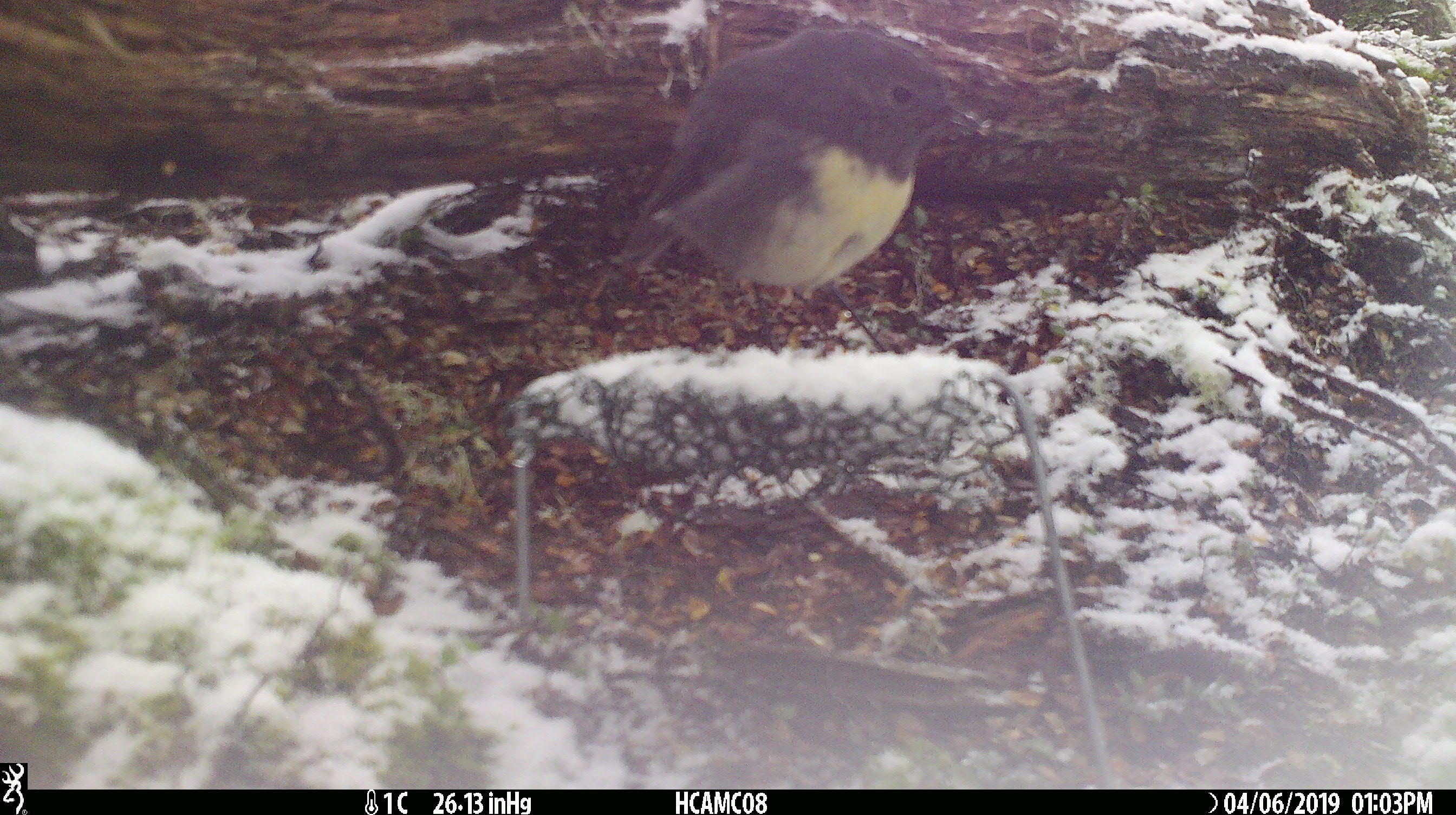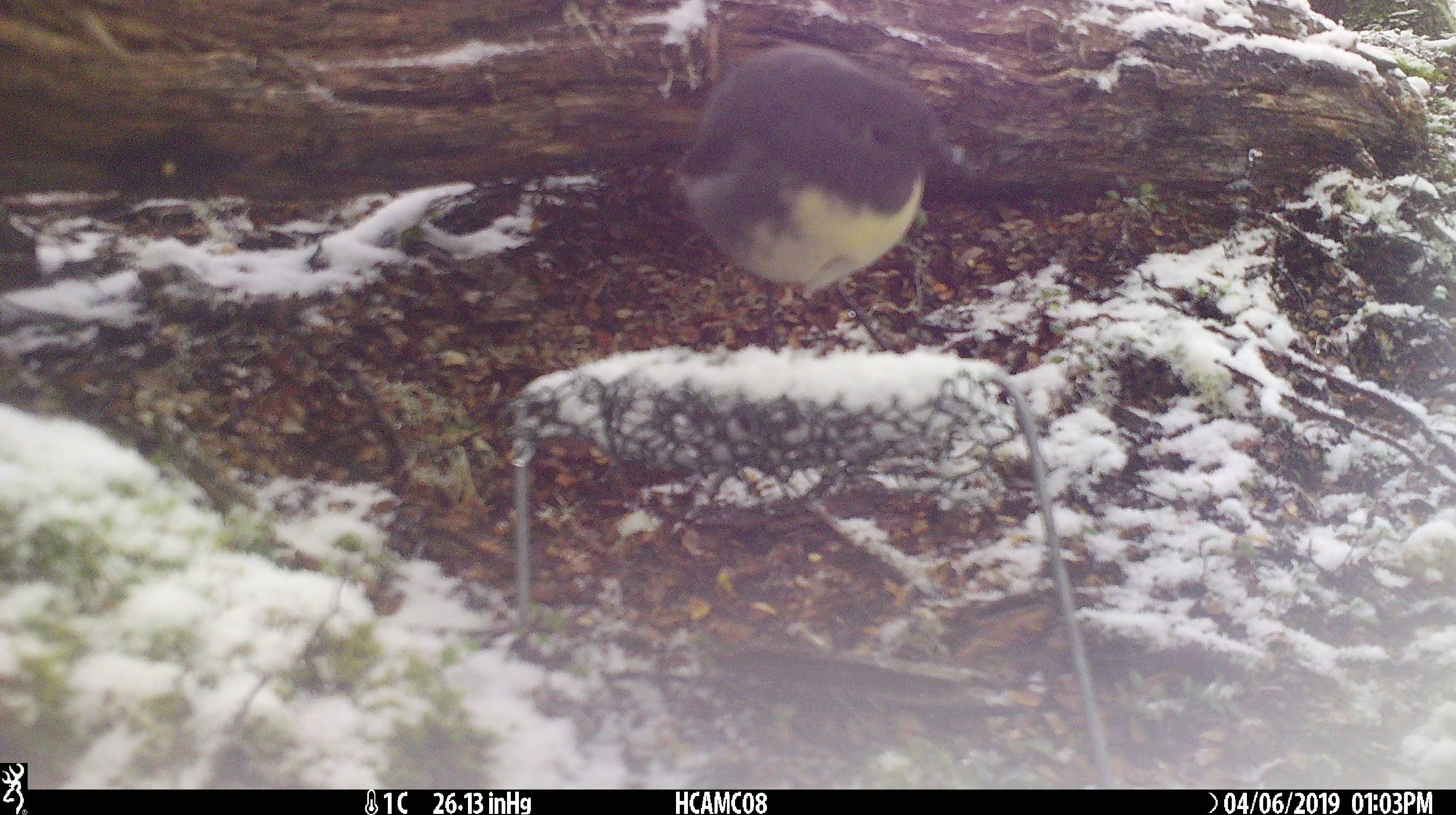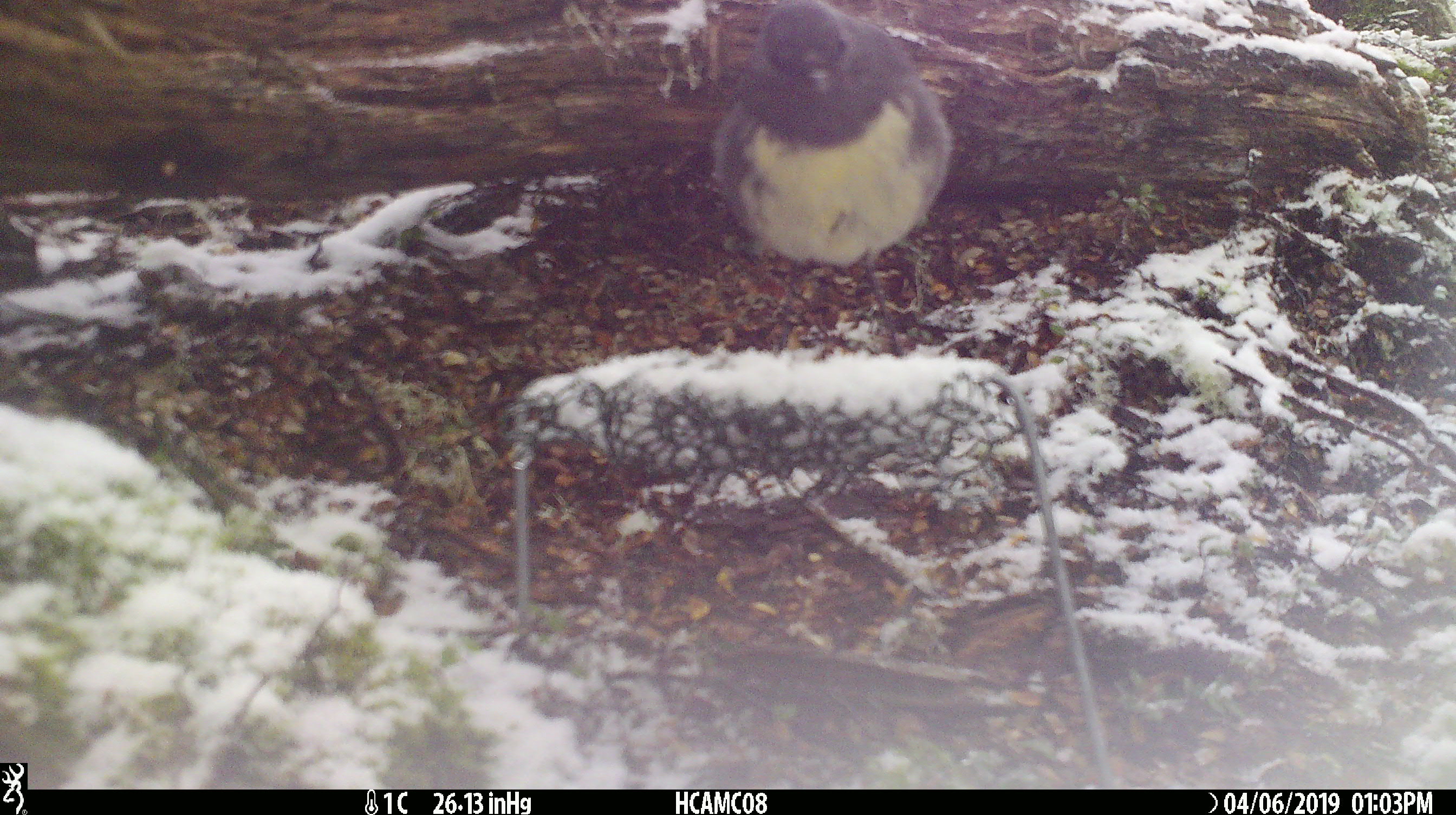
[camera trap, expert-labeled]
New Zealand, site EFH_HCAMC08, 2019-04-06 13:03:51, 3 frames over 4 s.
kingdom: Animalia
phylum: Chordata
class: Aves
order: Passeriformes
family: Petroicidae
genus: Petroica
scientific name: Petroica australis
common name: new zealand robin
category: robin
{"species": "robin (new zealand robin) (Petroica australis)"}